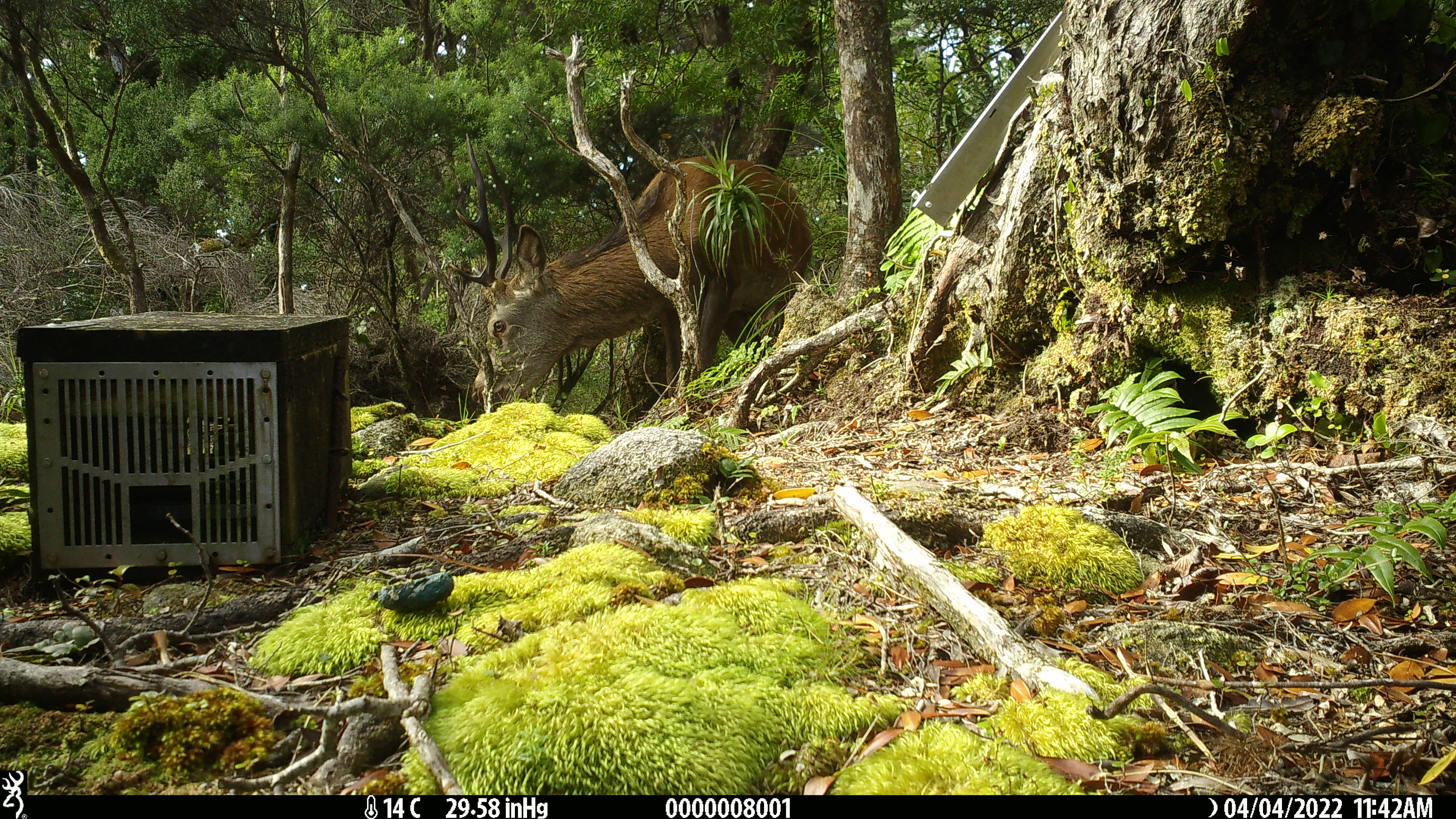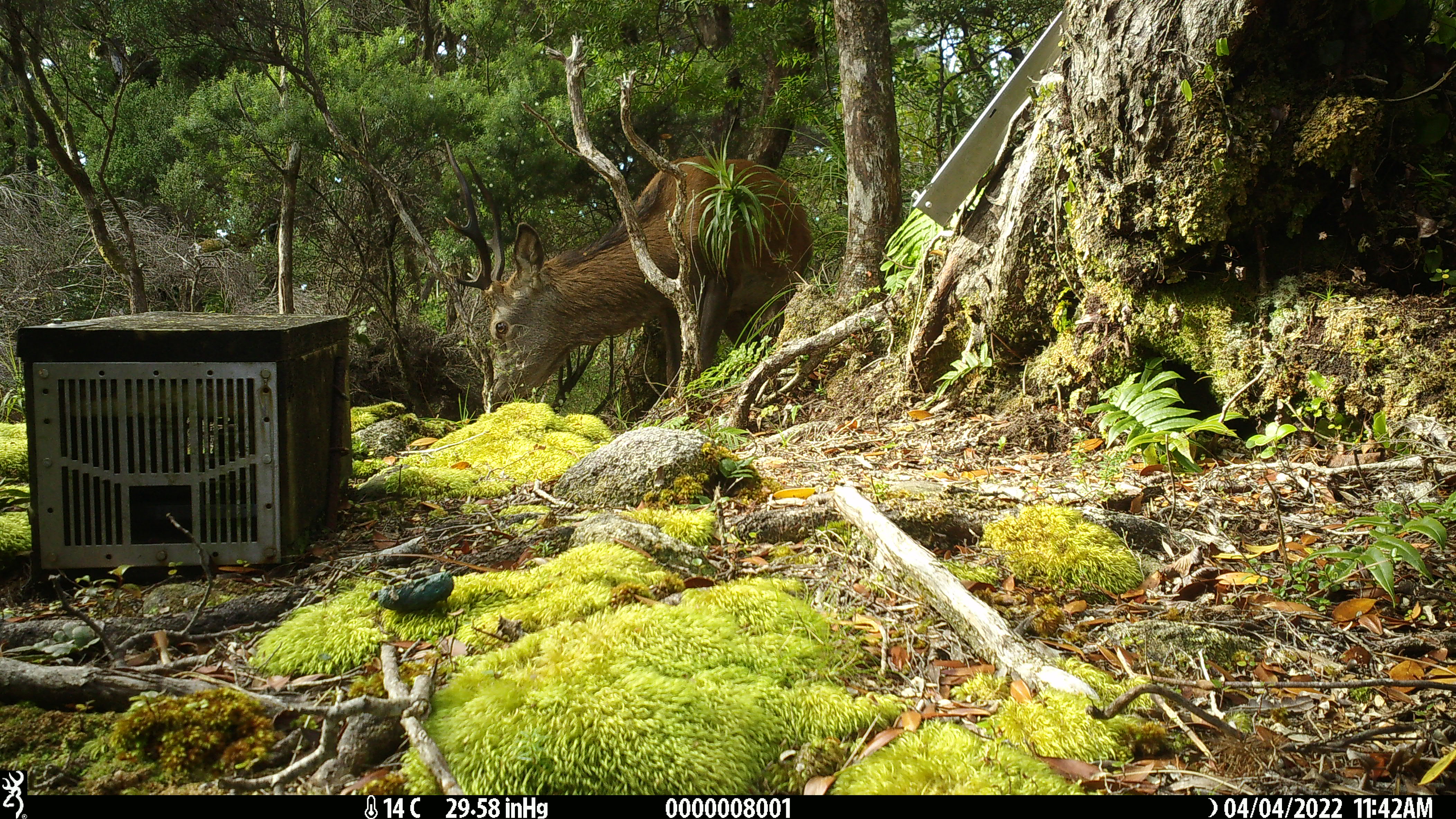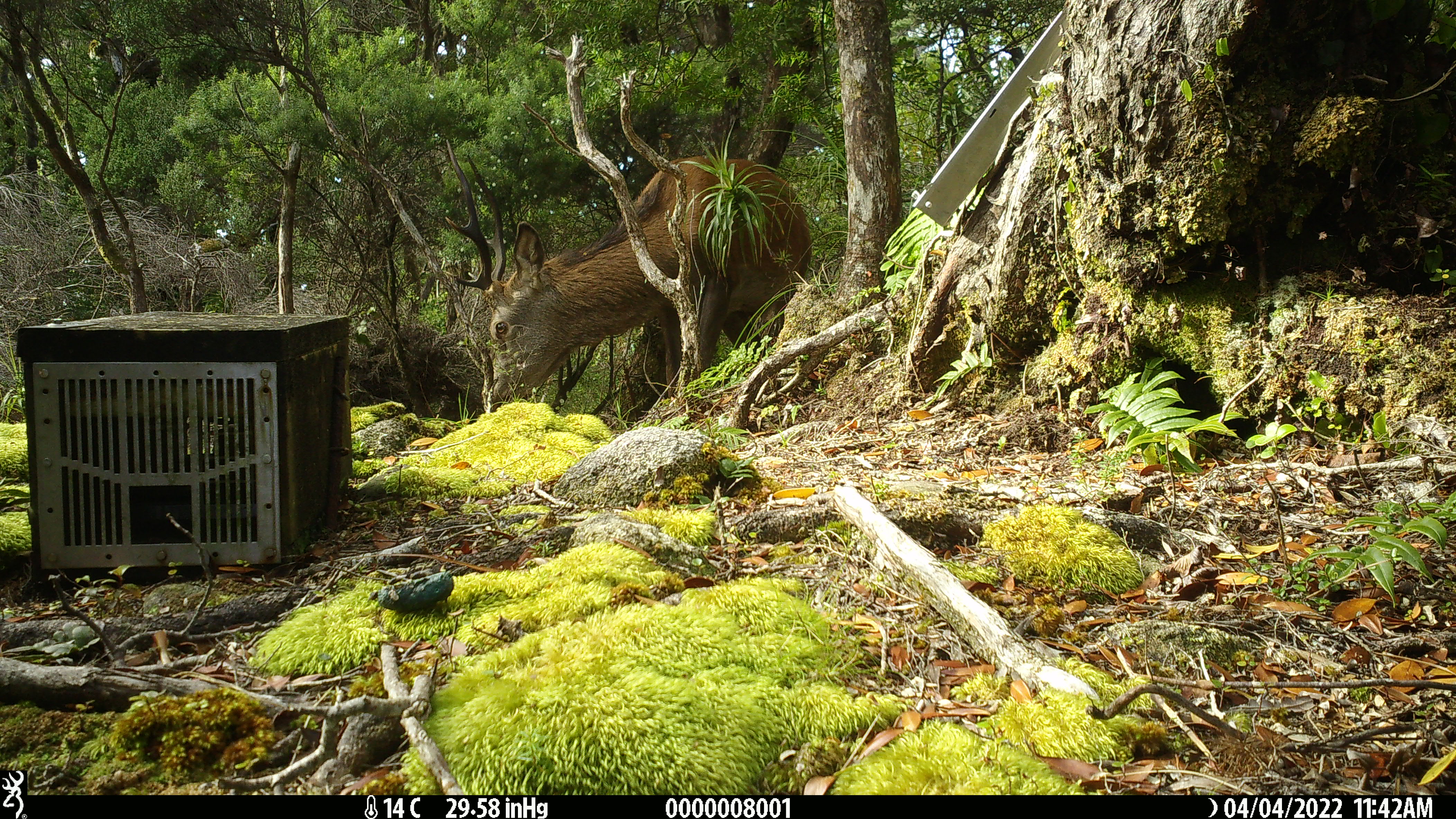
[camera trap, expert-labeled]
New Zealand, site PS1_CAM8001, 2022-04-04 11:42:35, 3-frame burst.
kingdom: Animalia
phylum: Chordata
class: Mammalia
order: Artiodactyla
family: Cervidae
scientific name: Cervidae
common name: deer